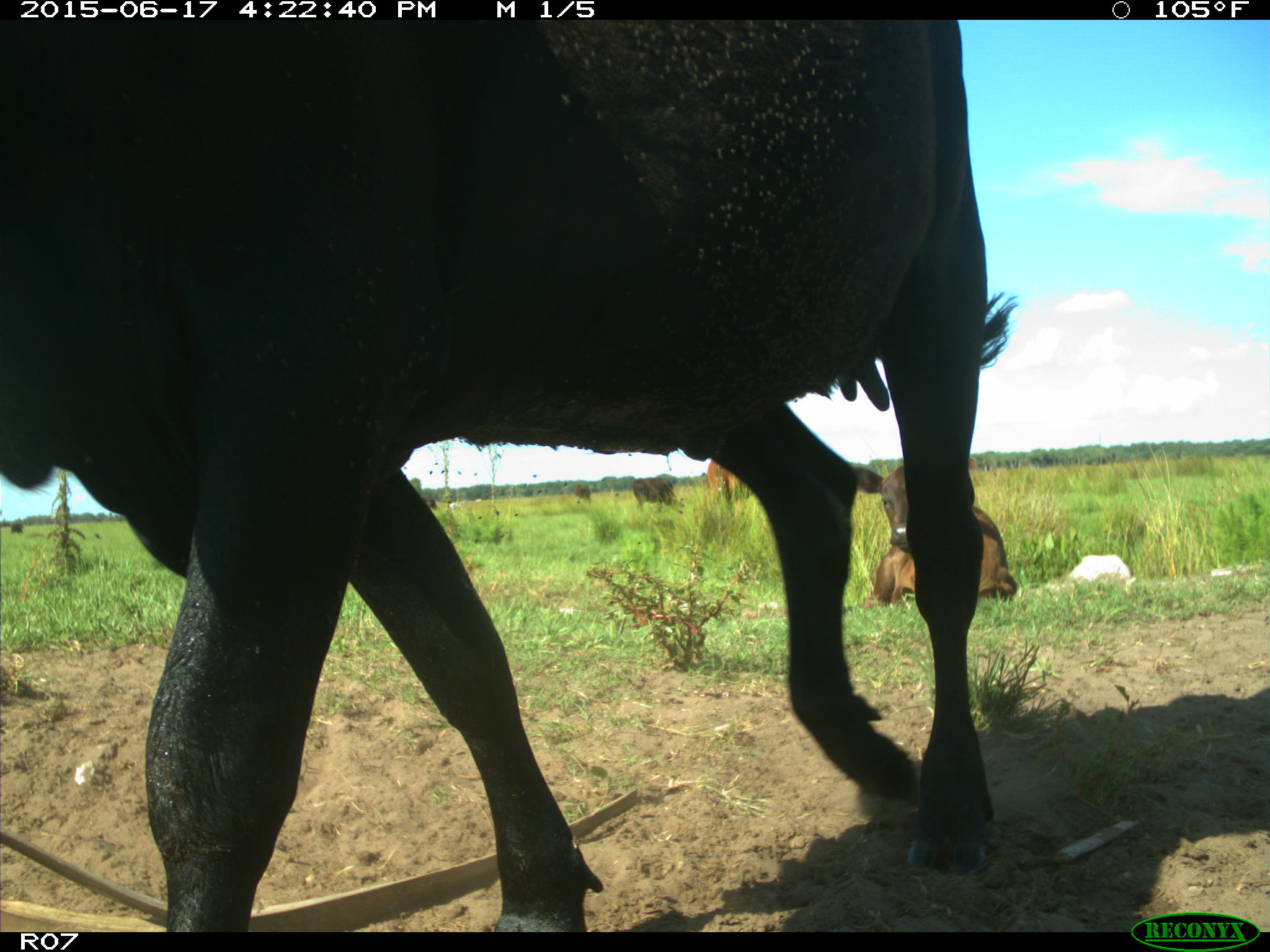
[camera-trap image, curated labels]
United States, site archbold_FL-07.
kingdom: Animalia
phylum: Chordata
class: Mammalia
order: Artiodactyla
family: Bovidae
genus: Bos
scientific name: Bos taurus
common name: domestic cow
Bos taurus (domestic cow).